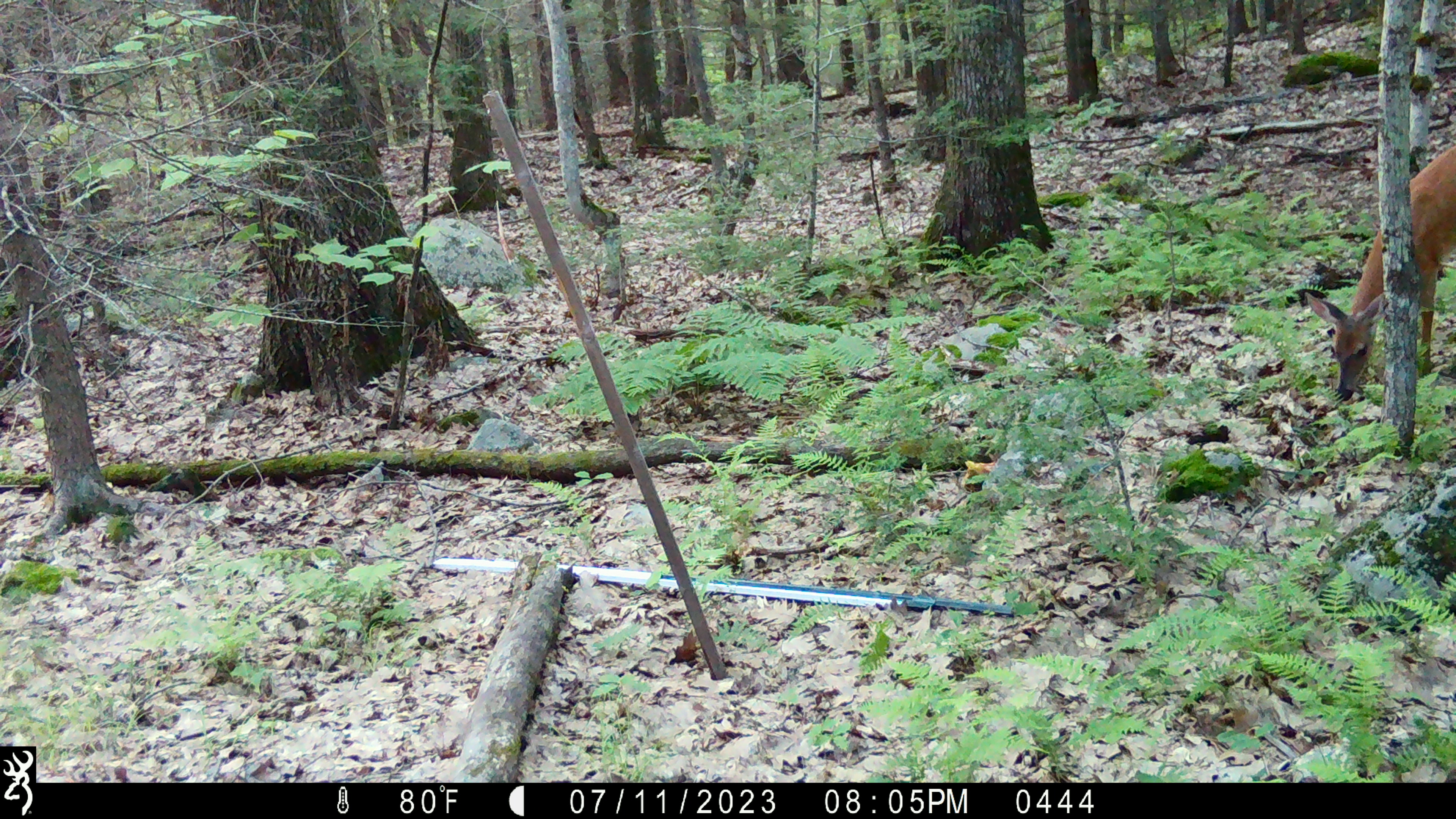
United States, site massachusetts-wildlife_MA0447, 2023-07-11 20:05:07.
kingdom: Animalia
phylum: Chordata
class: Mammalia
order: Artiodactyla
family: Cervidae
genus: Odocoileus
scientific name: Odocoileus virginianus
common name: white-tailed deer